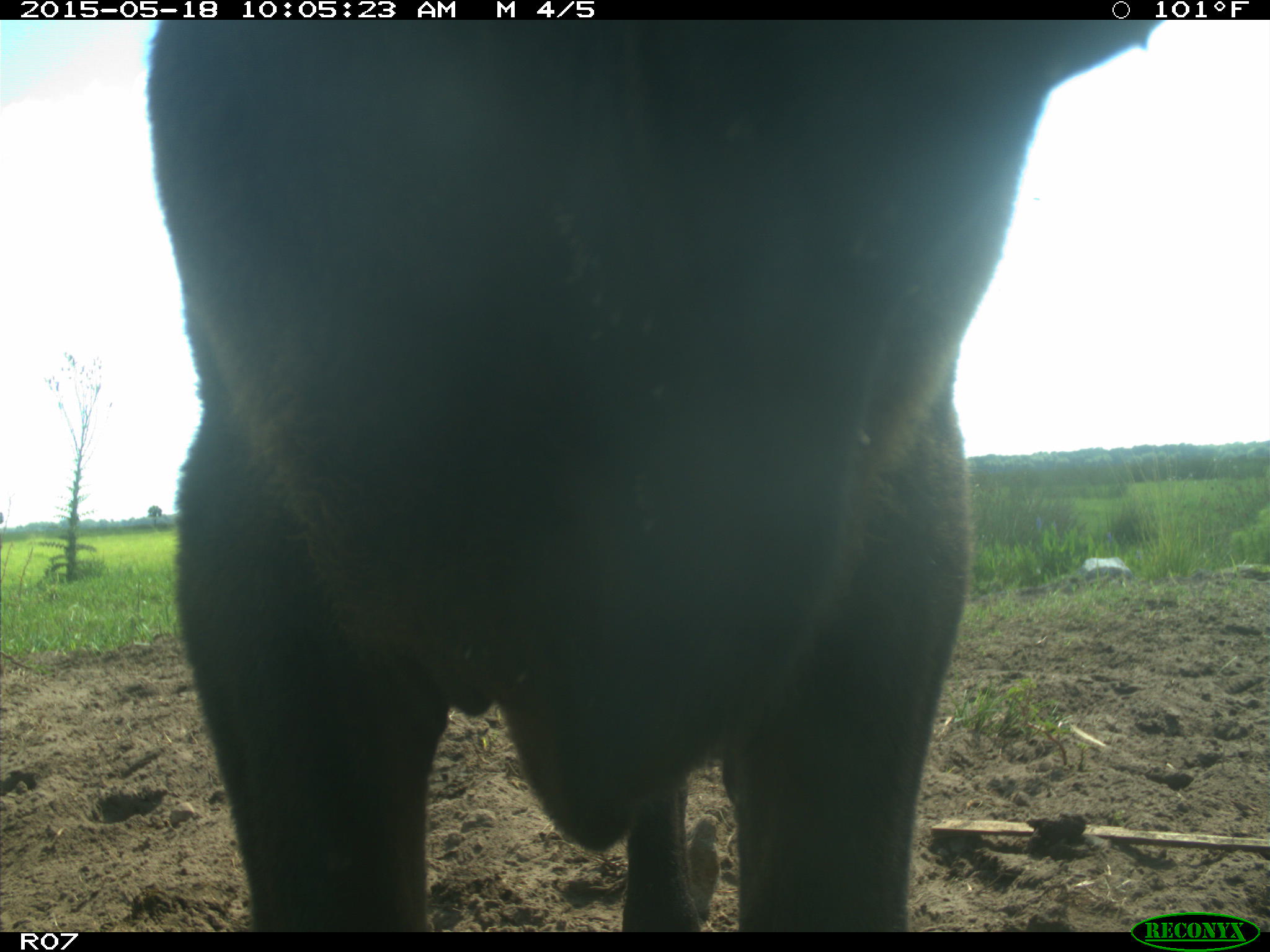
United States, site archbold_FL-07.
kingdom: Animalia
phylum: Chordata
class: Mammalia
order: Artiodactyla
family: Bovidae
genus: Bos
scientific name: Bos taurus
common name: domestic cow